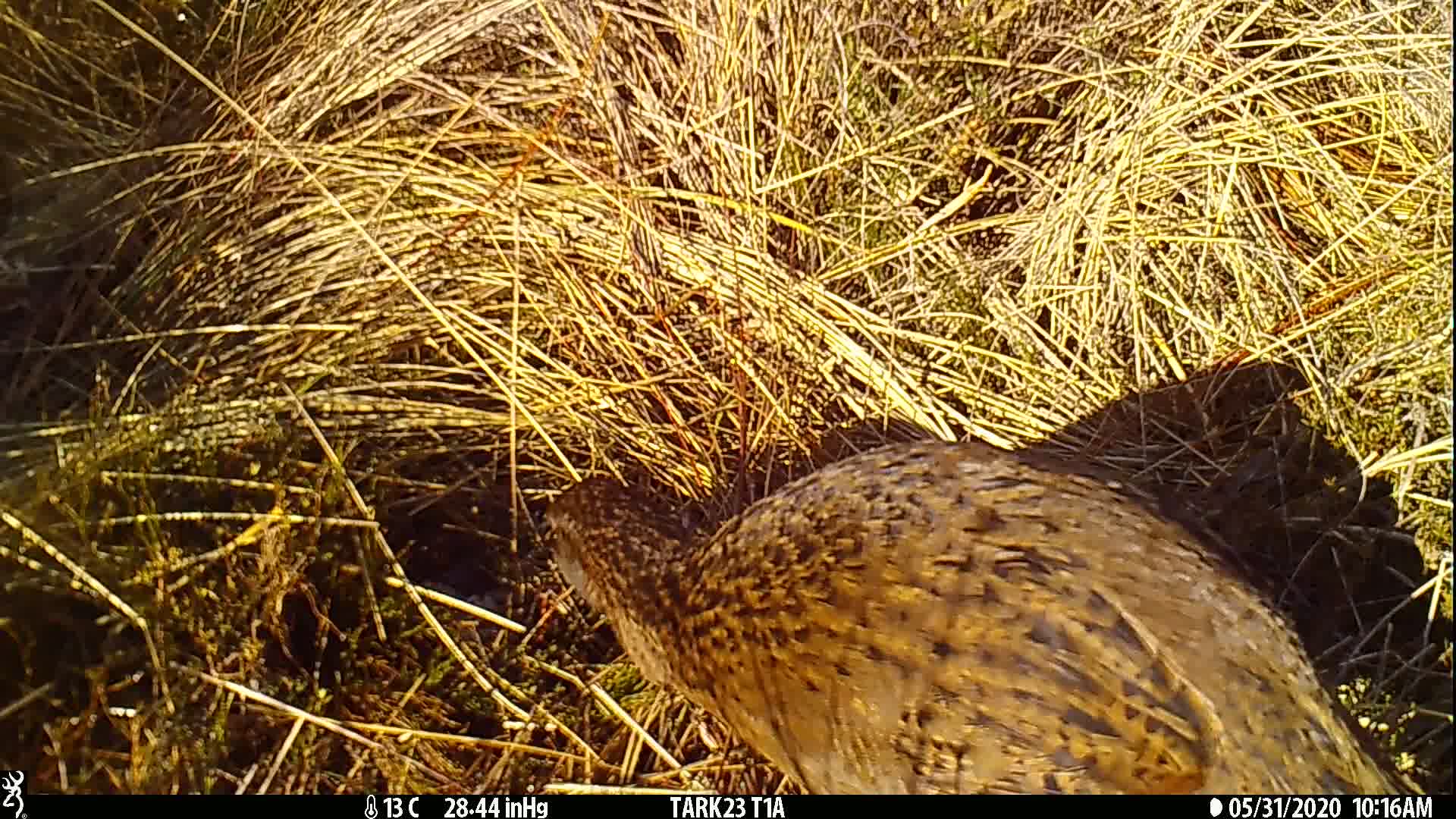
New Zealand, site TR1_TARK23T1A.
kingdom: Animalia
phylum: Chordata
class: Aves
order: Gruiformes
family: Rallidae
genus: Gallirallus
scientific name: Gallirallus australis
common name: weka